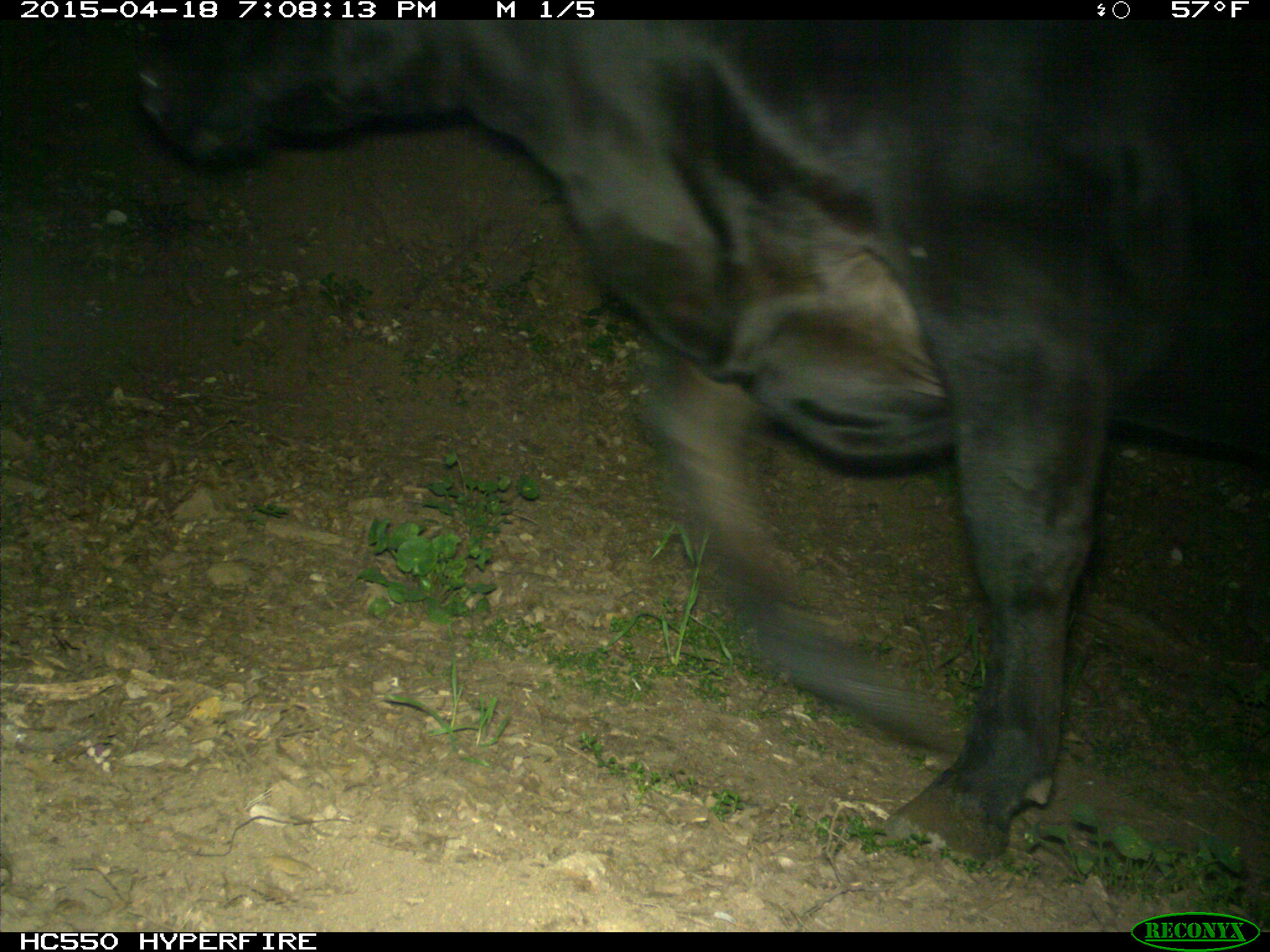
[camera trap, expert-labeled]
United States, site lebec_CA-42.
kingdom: Animalia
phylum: Chordata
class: Mammalia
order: Artiodactyla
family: Bovidae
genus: Bos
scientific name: Bos taurus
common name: domestic cow